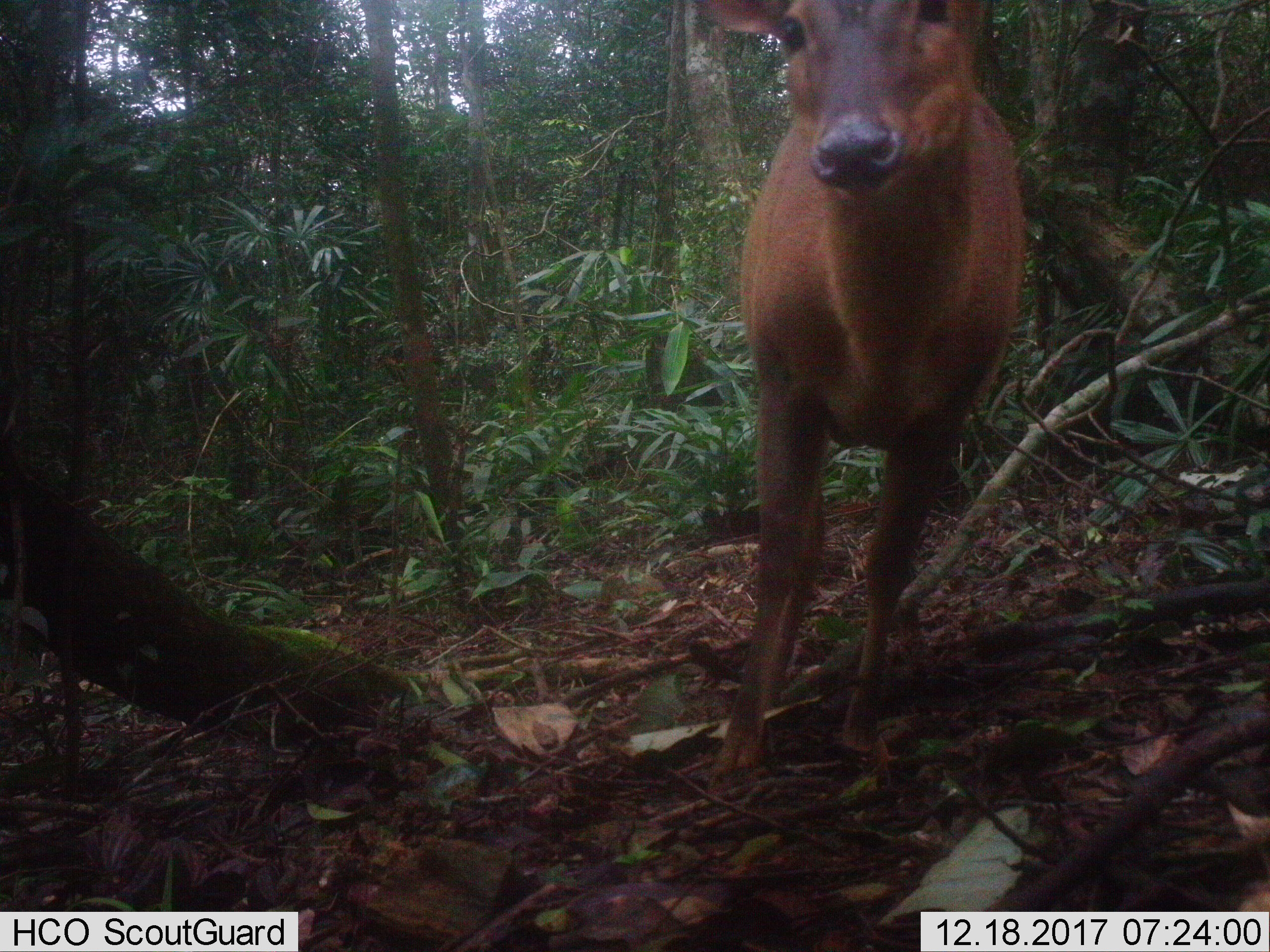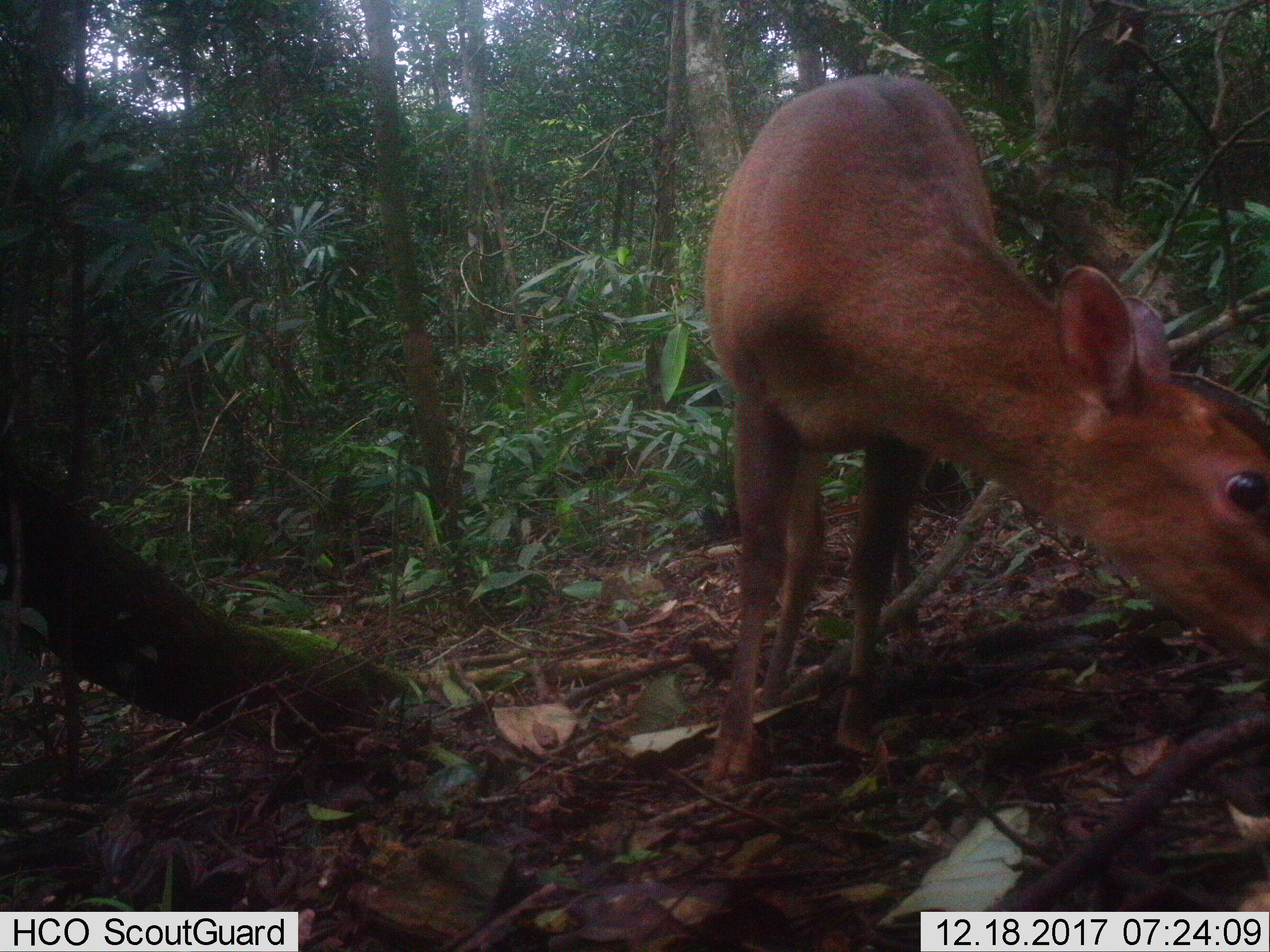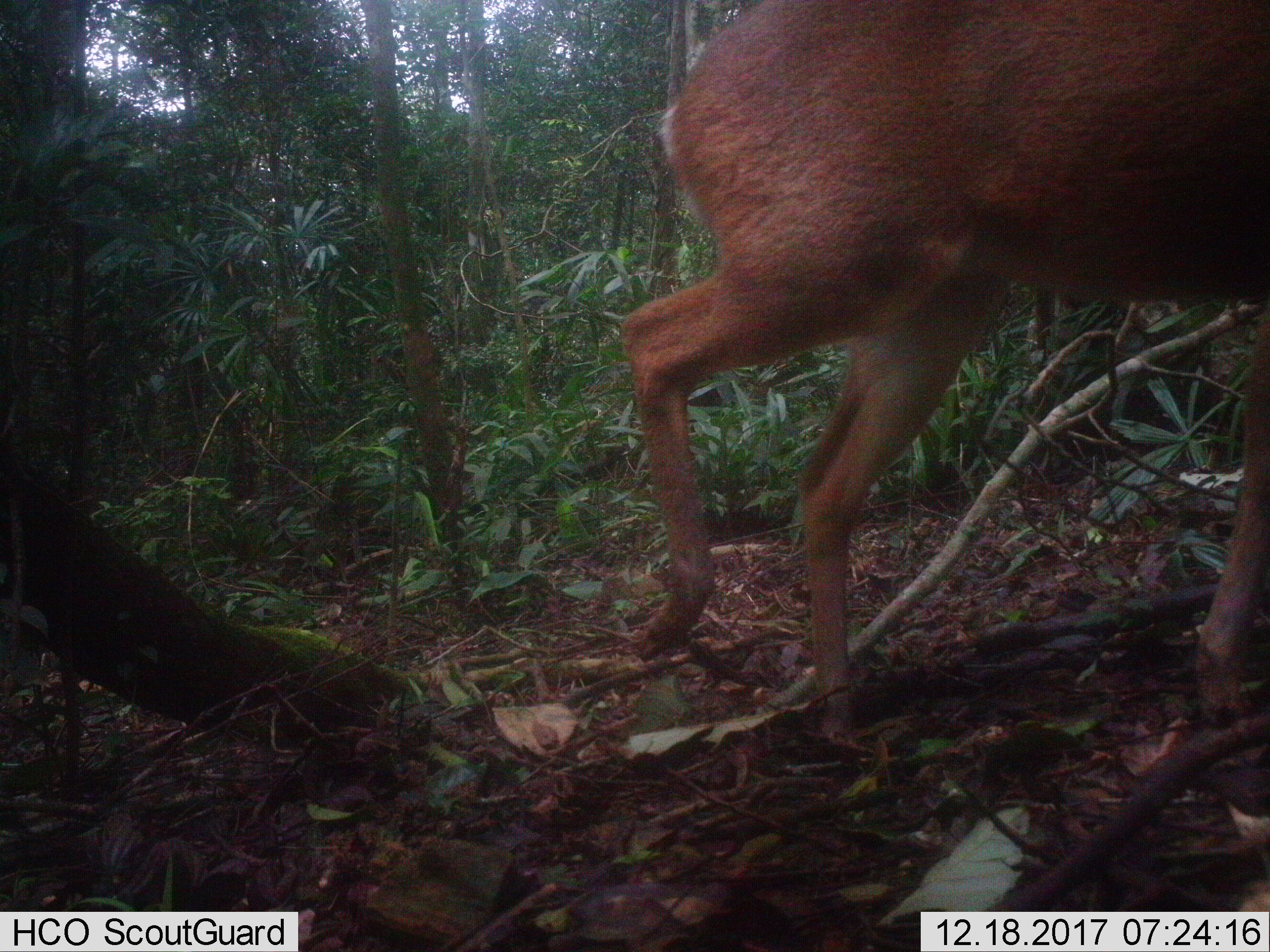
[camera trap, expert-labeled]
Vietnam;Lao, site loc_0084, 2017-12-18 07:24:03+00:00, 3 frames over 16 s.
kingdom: Animalia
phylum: Chordata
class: Mammalia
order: Artiodactyla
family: Cervidae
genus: Muntiacus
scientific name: Muntiacus vuquangensis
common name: large-antlered muntjac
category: large antlered muntjac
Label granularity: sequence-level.